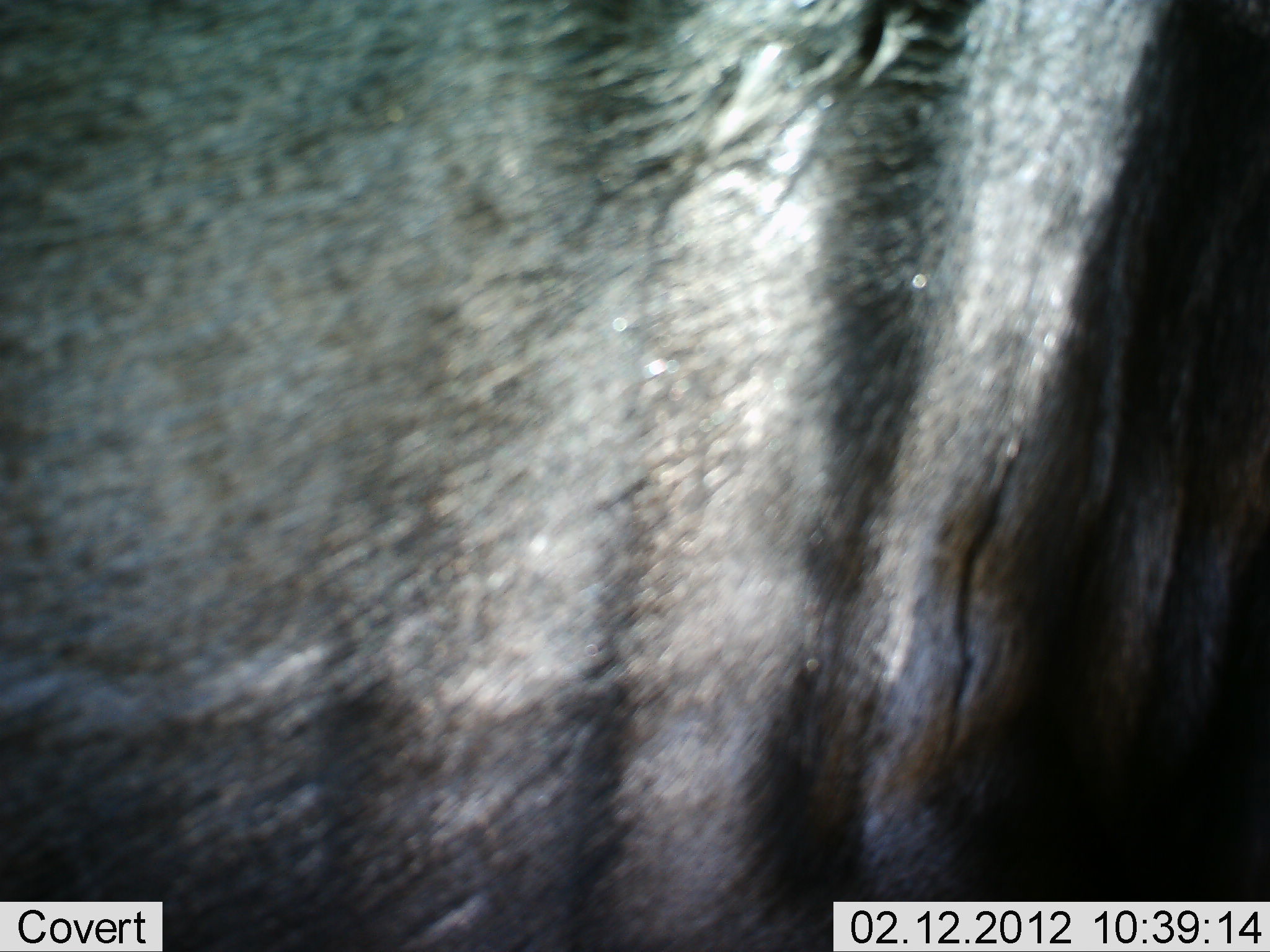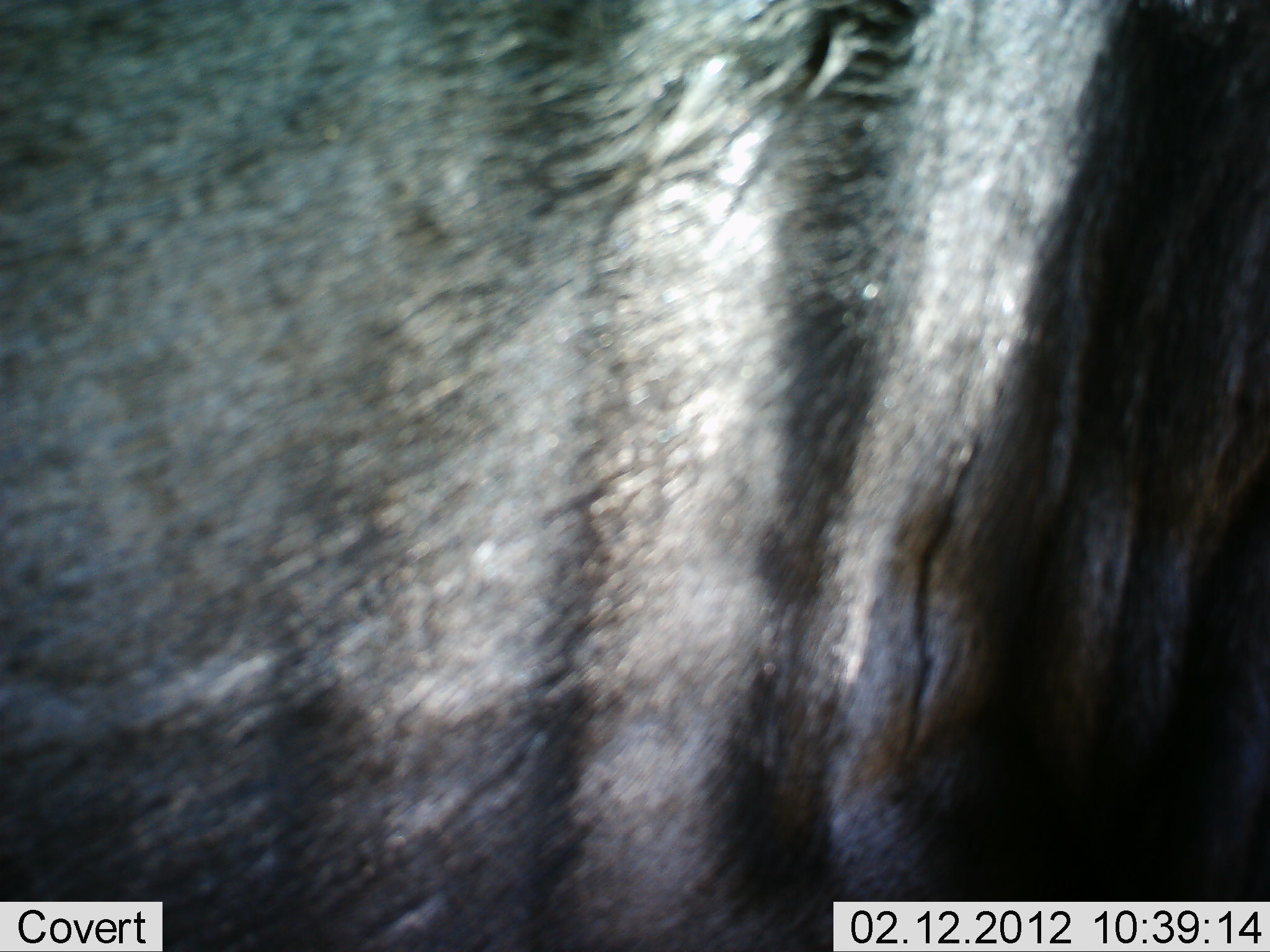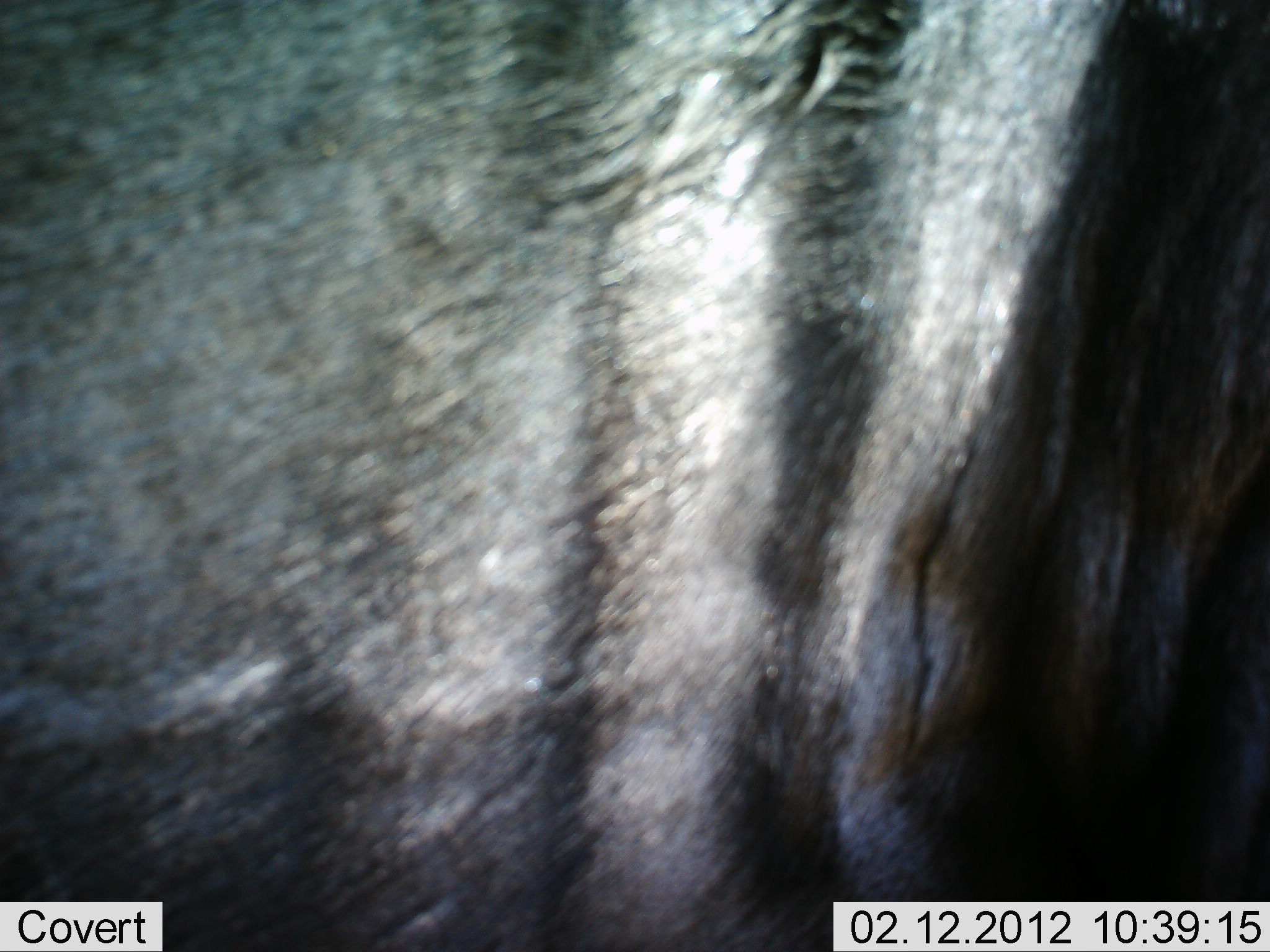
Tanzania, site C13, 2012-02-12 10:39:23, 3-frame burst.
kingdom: Animalia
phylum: Chordata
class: Mammalia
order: Artiodactyla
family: Bovidae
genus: Connochaetes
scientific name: Connochaetes taurinus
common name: blue wildebeest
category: wildebeest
Wildebeest (blue wildebeest) (Connochaetes taurinus), count 1. Behavior (volunteer vote fractions): standing 96%, resting 0%, moving 4%, interacting 0%. Young present (vote fraction): 0%. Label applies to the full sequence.